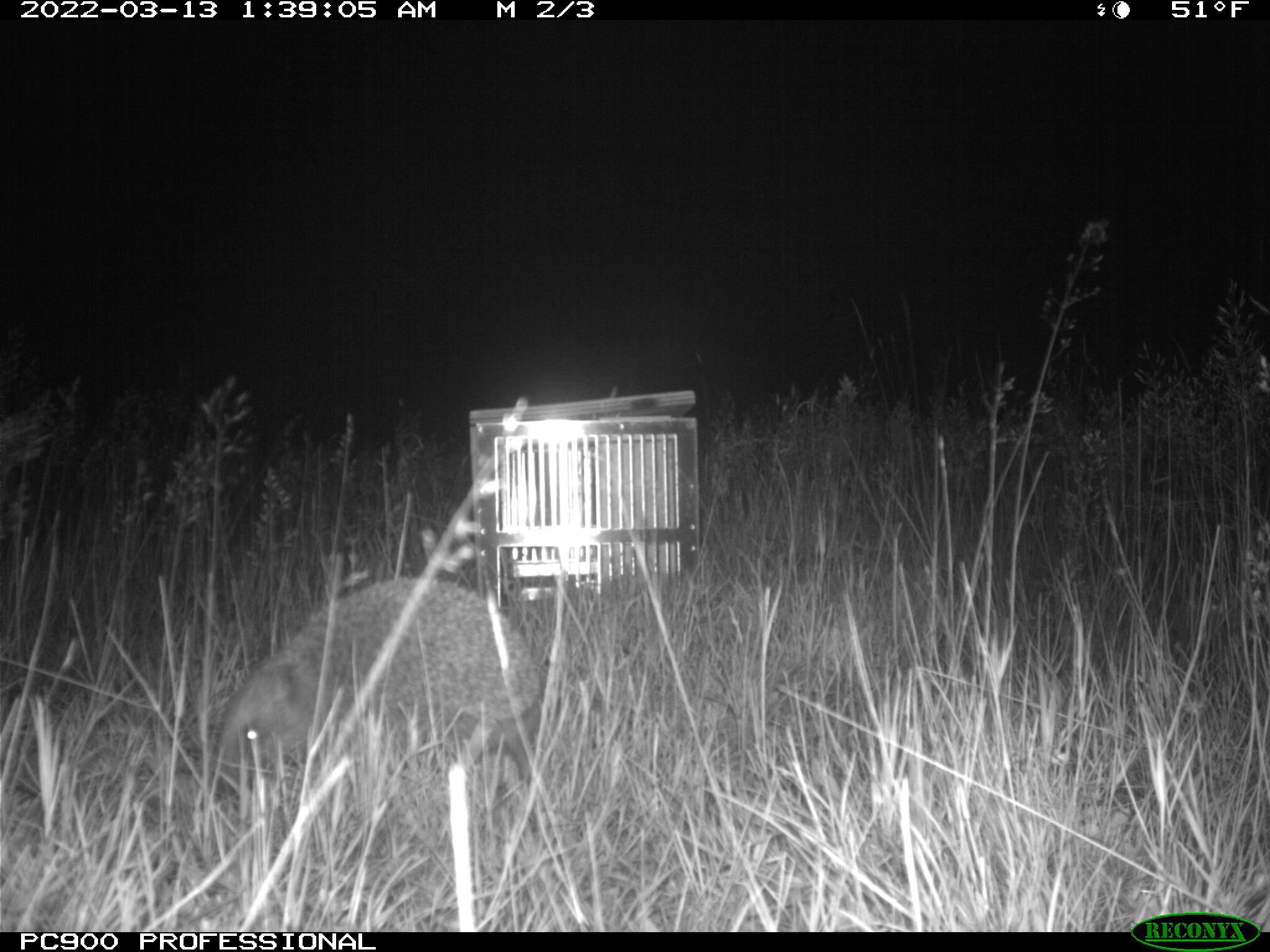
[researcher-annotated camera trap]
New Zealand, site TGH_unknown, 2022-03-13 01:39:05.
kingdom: Animalia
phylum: Chordata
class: Mammalia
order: Eulipotyphla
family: Erinaceidae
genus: Erinaceus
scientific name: Erinaceus europaeus europaeus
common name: european hedgehog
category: hedgehog